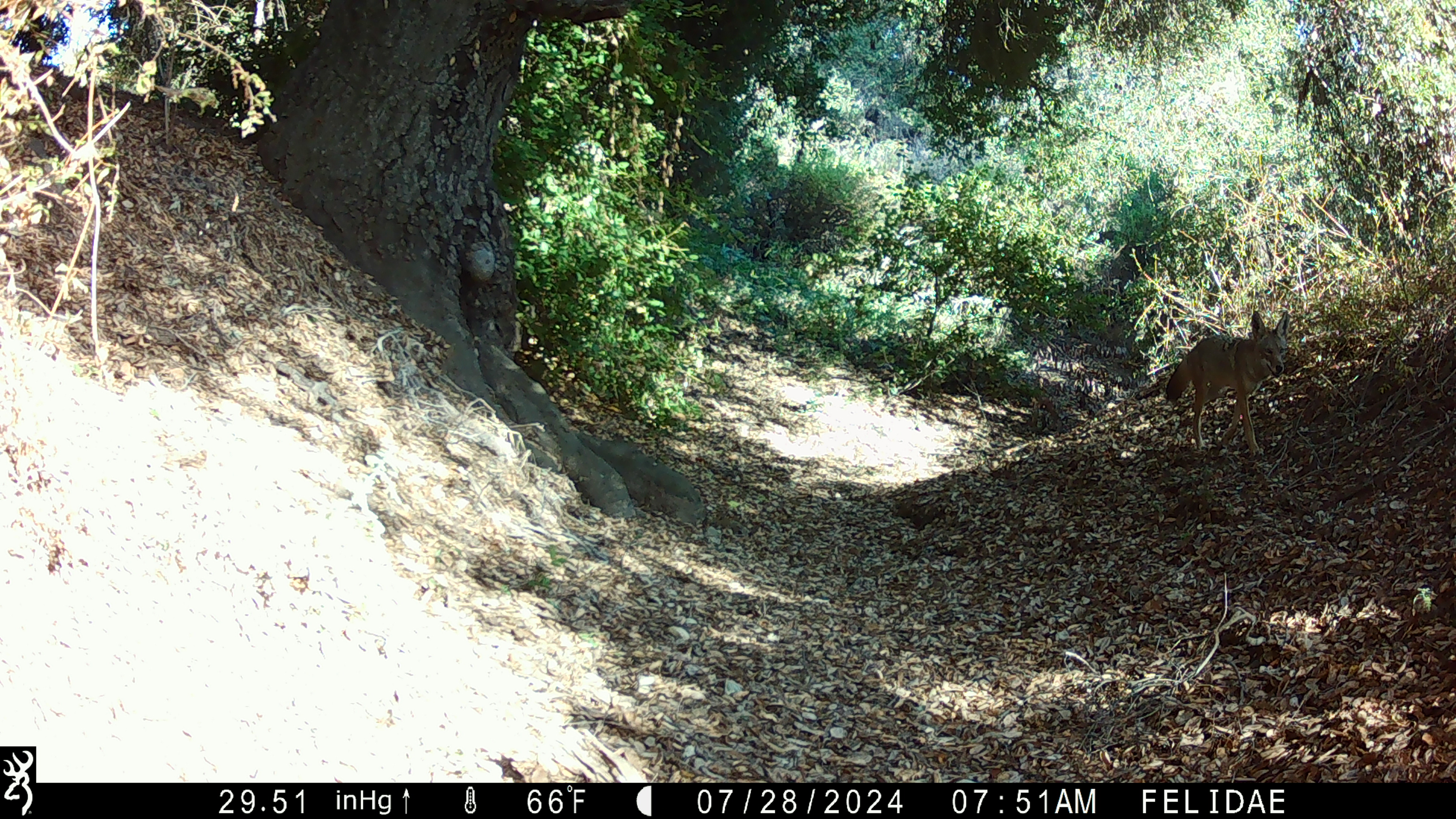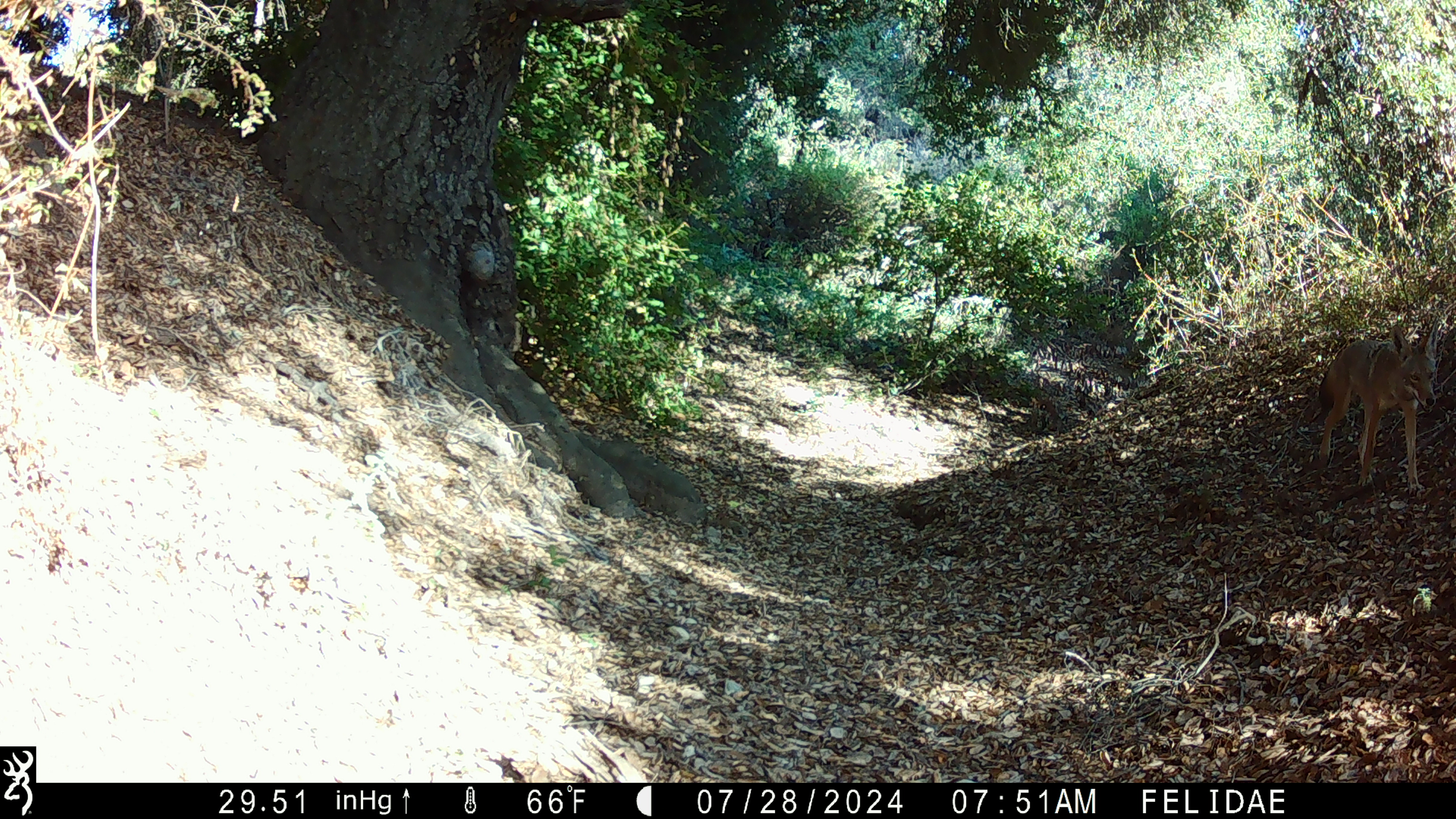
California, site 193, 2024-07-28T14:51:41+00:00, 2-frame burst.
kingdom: Animalia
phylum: Chordata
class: Mammalia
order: Carnivora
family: Canidae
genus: Canis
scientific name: Canis latrans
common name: coyote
Coyote (Canis latrans).